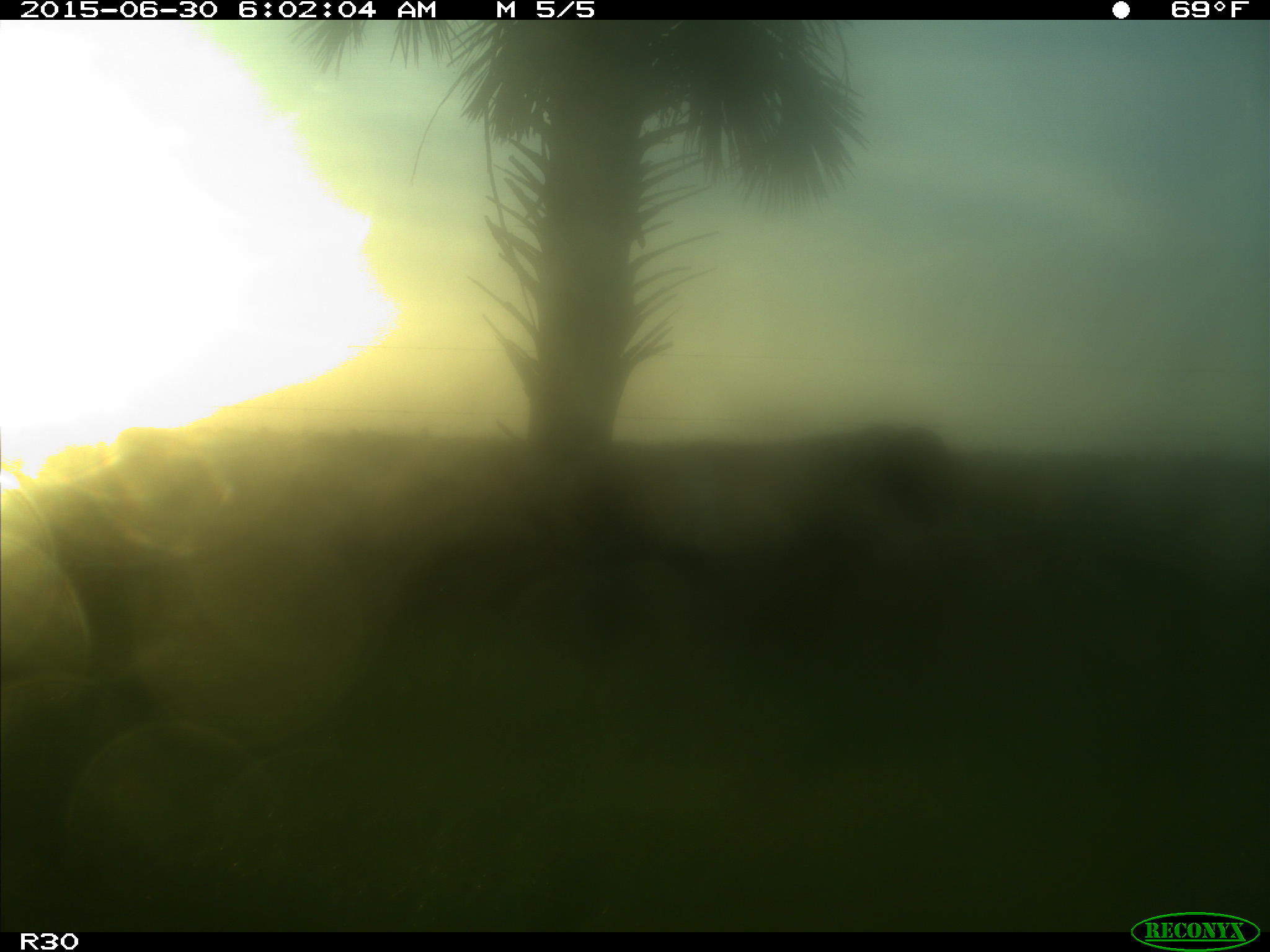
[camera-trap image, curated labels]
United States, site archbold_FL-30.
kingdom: Animalia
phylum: Chordata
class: Mammalia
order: Artiodactyla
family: Bovidae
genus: Bos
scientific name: Bos taurus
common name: domestic cow